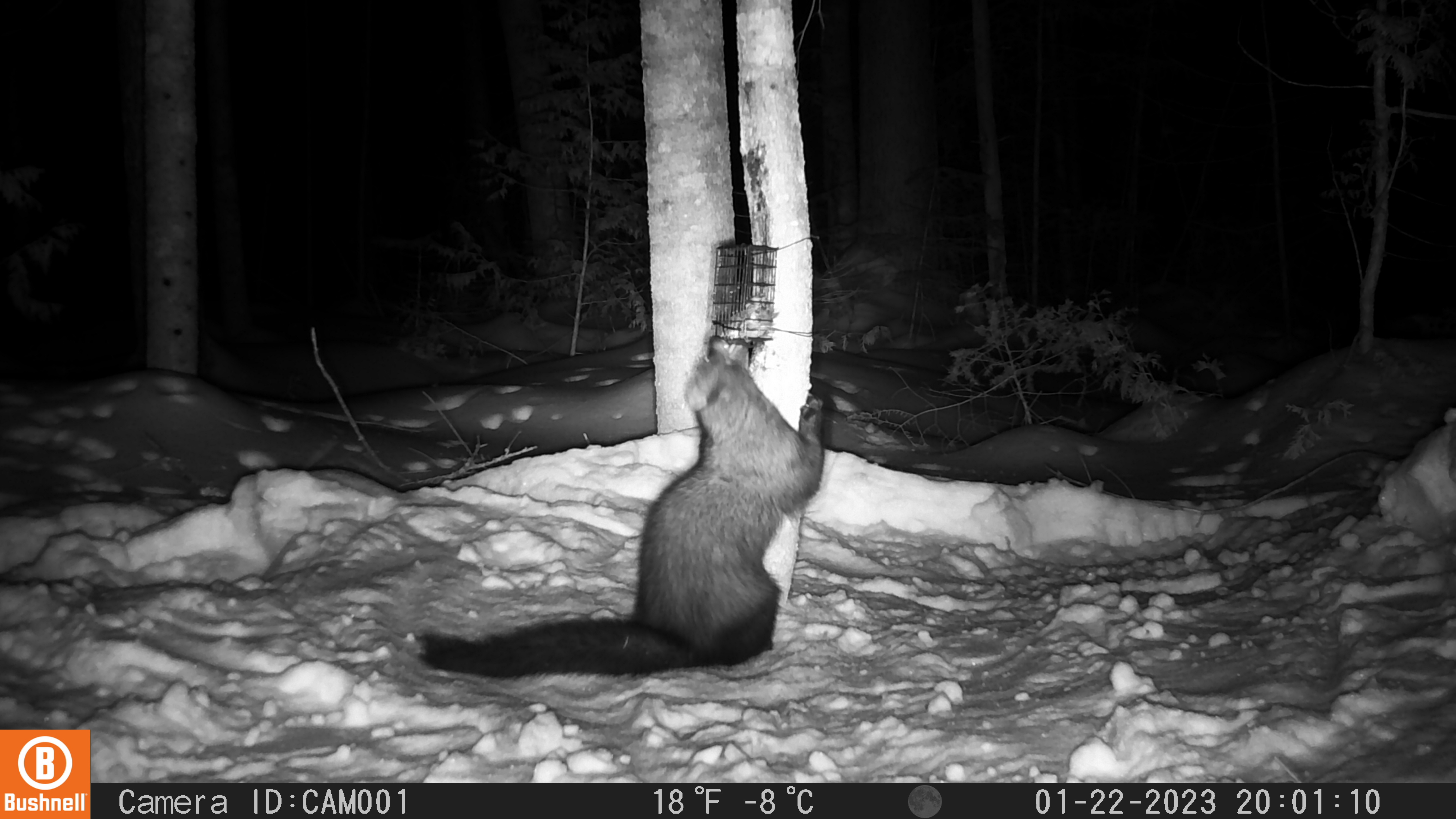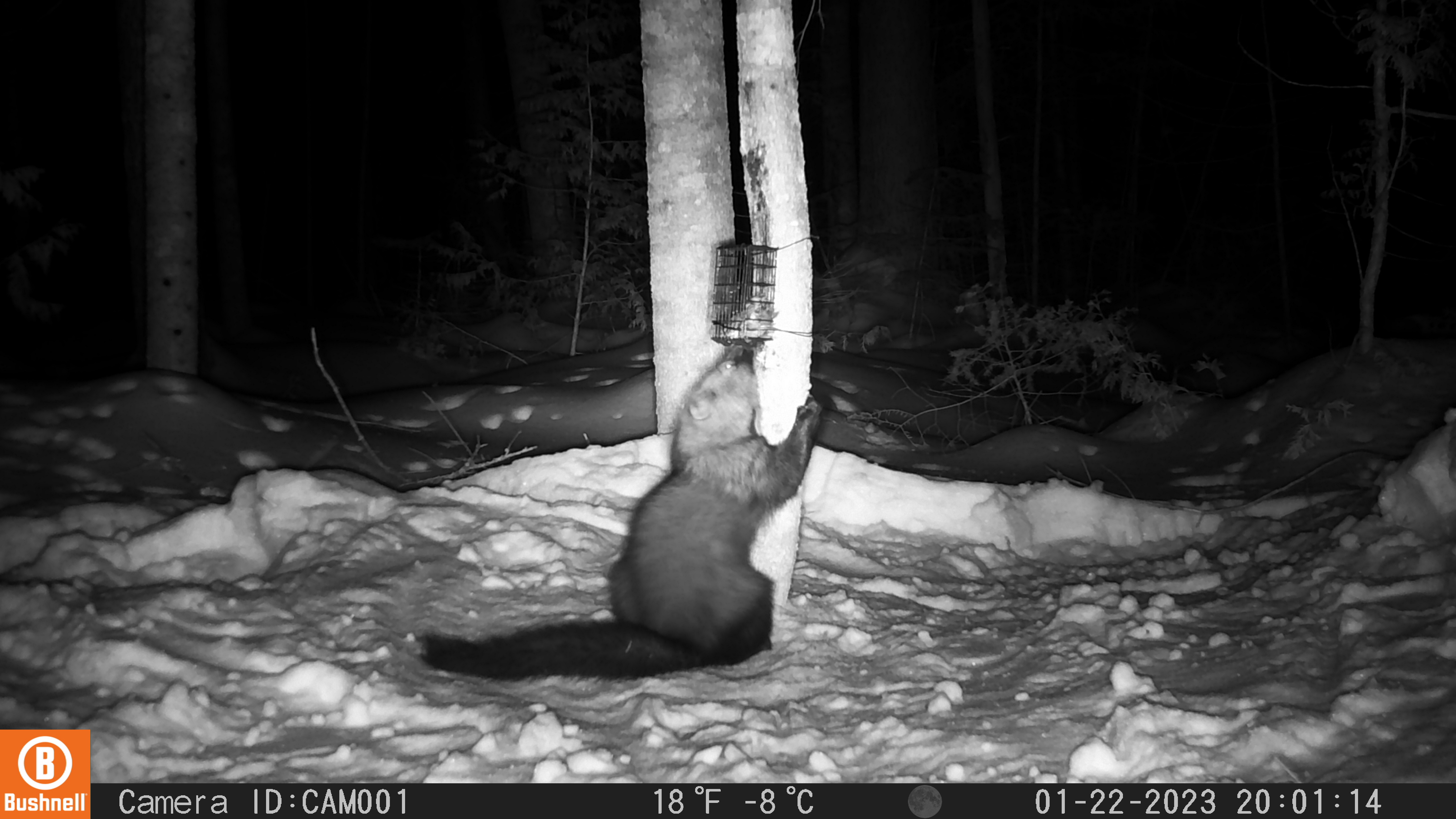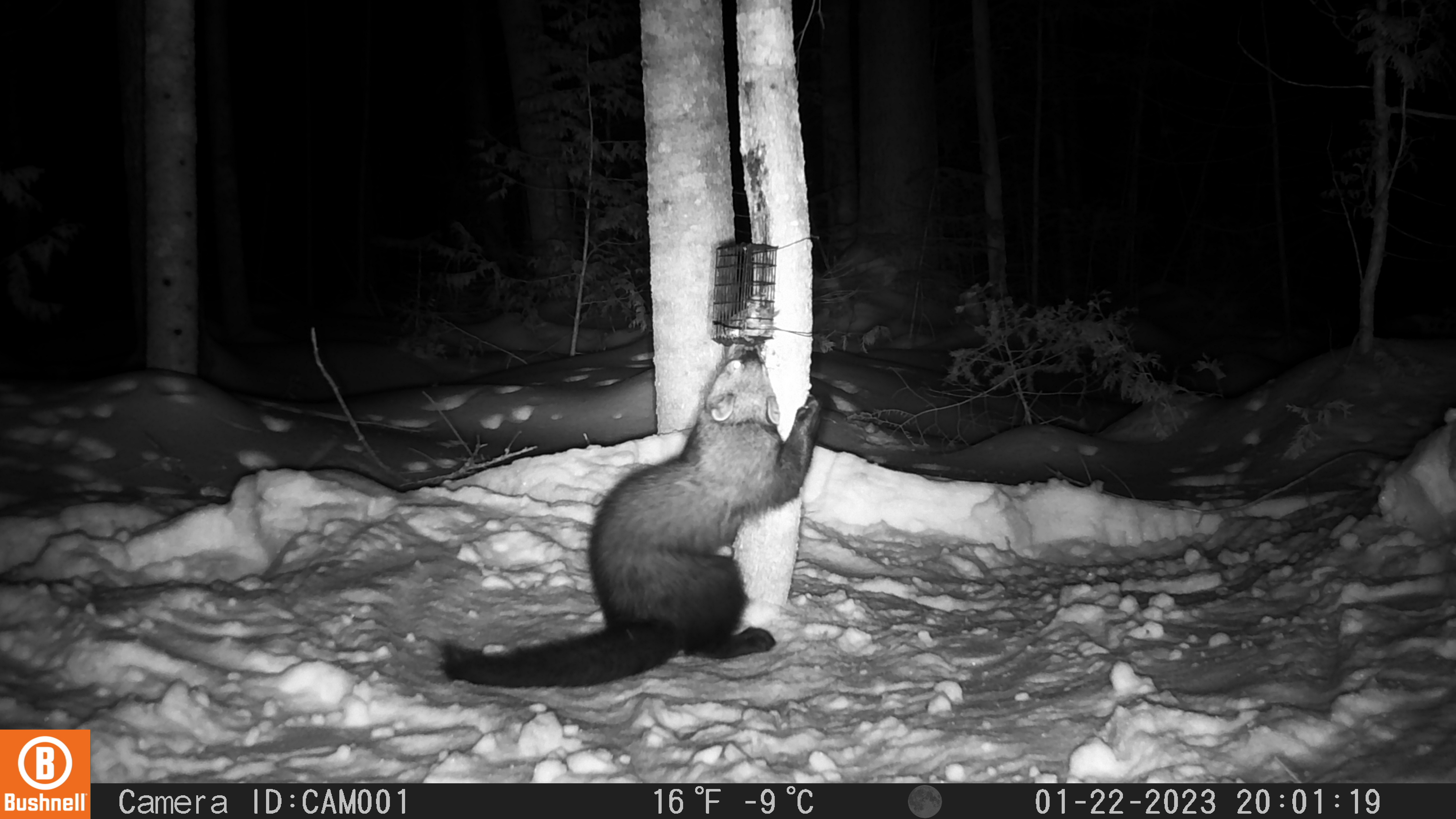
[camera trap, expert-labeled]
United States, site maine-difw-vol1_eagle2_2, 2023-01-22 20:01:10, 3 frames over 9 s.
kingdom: Animalia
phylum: Chordata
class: Mammalia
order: Carnivora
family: Mustelidae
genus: Pekania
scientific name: Pekania pennanti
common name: fisher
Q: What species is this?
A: Fisher (Pekania pennanti).